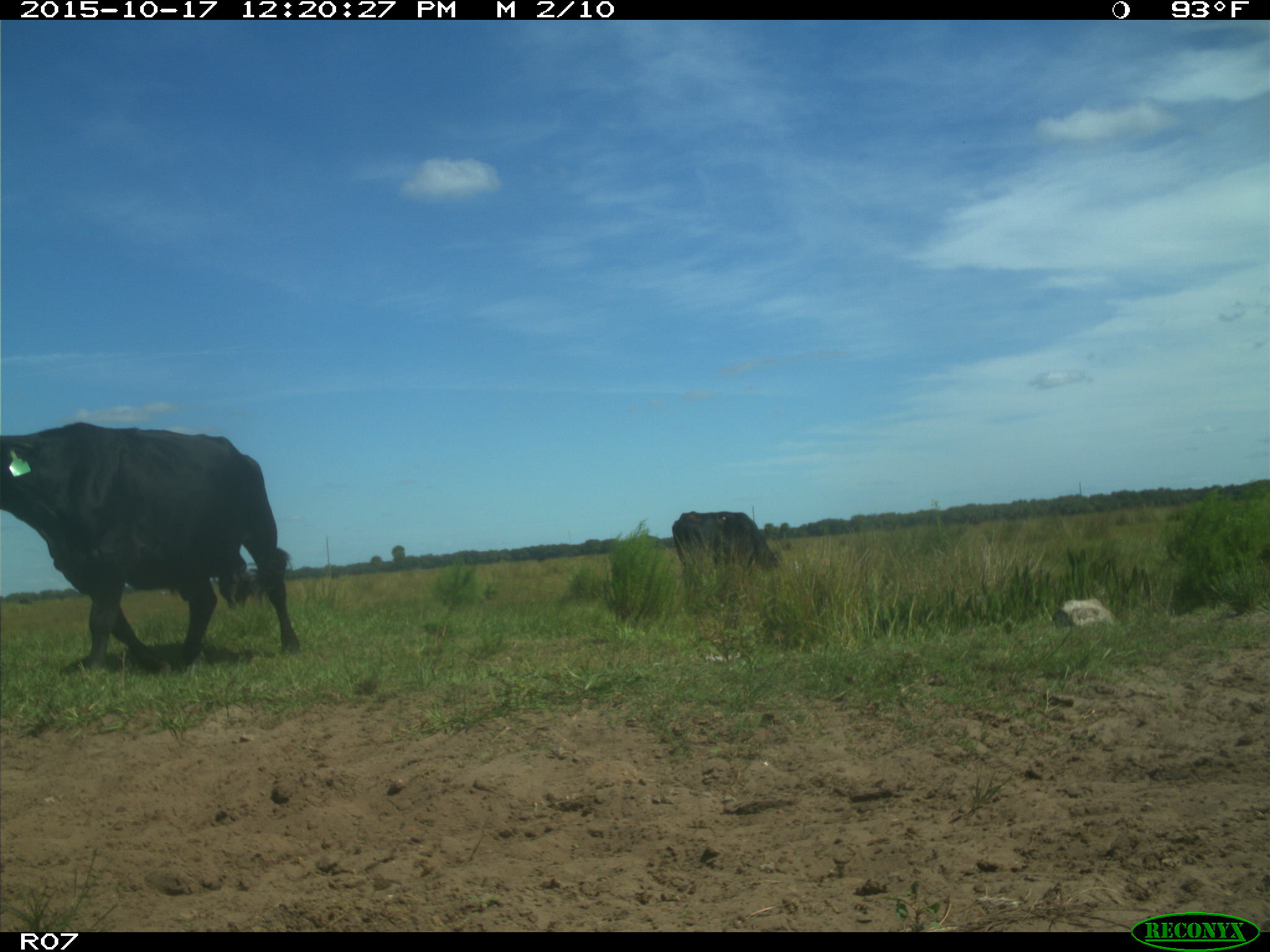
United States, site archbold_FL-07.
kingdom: Animalia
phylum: Chordata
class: Mammalia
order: Artiodactyla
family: Bovidae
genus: Bos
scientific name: Bos taurus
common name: domestic cow